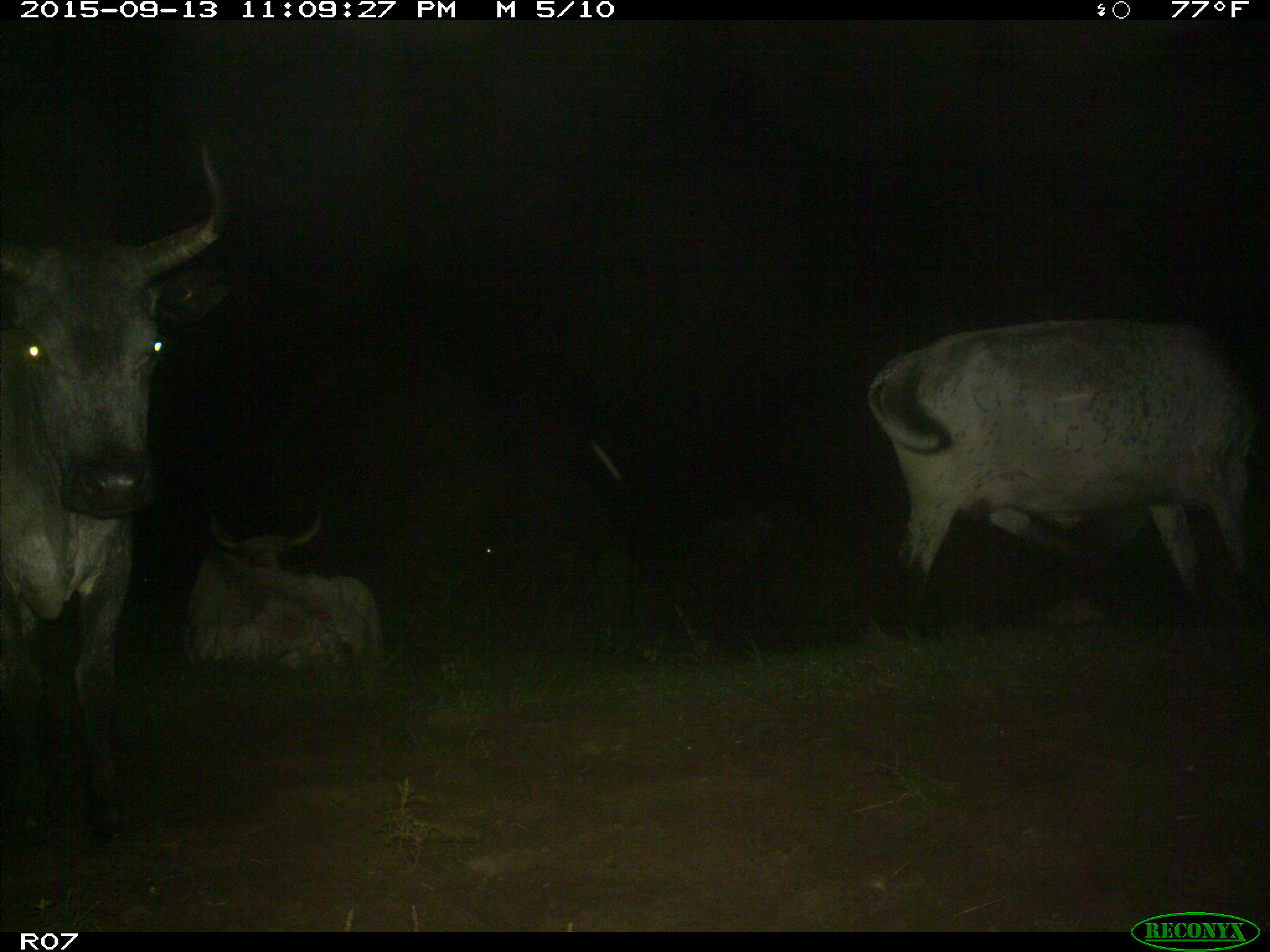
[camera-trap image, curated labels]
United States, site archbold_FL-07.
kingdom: Animalia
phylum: Chordata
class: Mammalia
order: Artiodactyla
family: Bovidae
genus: Bos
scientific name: Bos taurus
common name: domestic cow